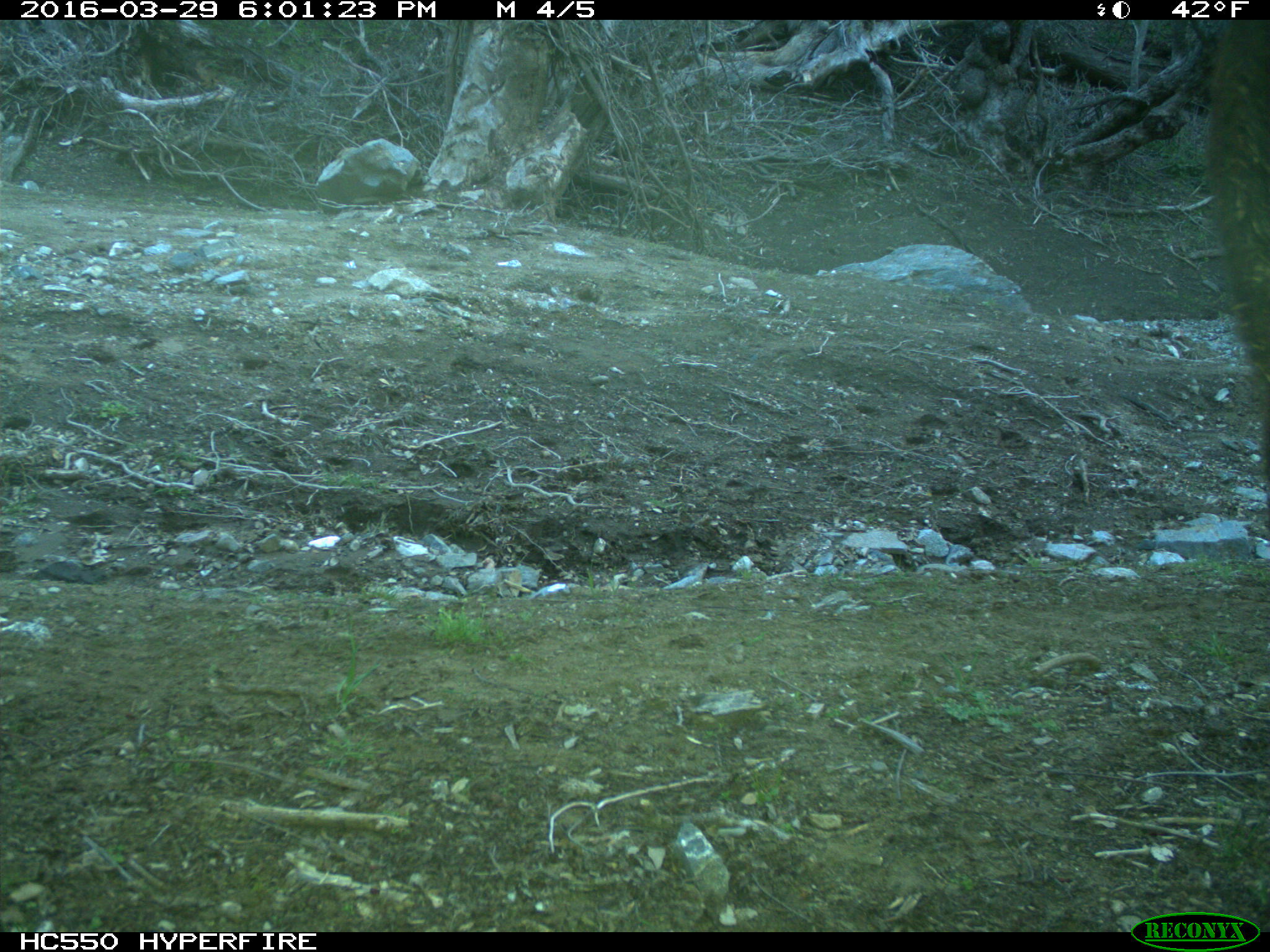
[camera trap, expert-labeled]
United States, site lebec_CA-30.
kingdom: Animalia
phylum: Chordata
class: Mammalia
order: Artiodactyla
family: Bovidae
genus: Bos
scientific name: Bos taurus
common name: domestic cow